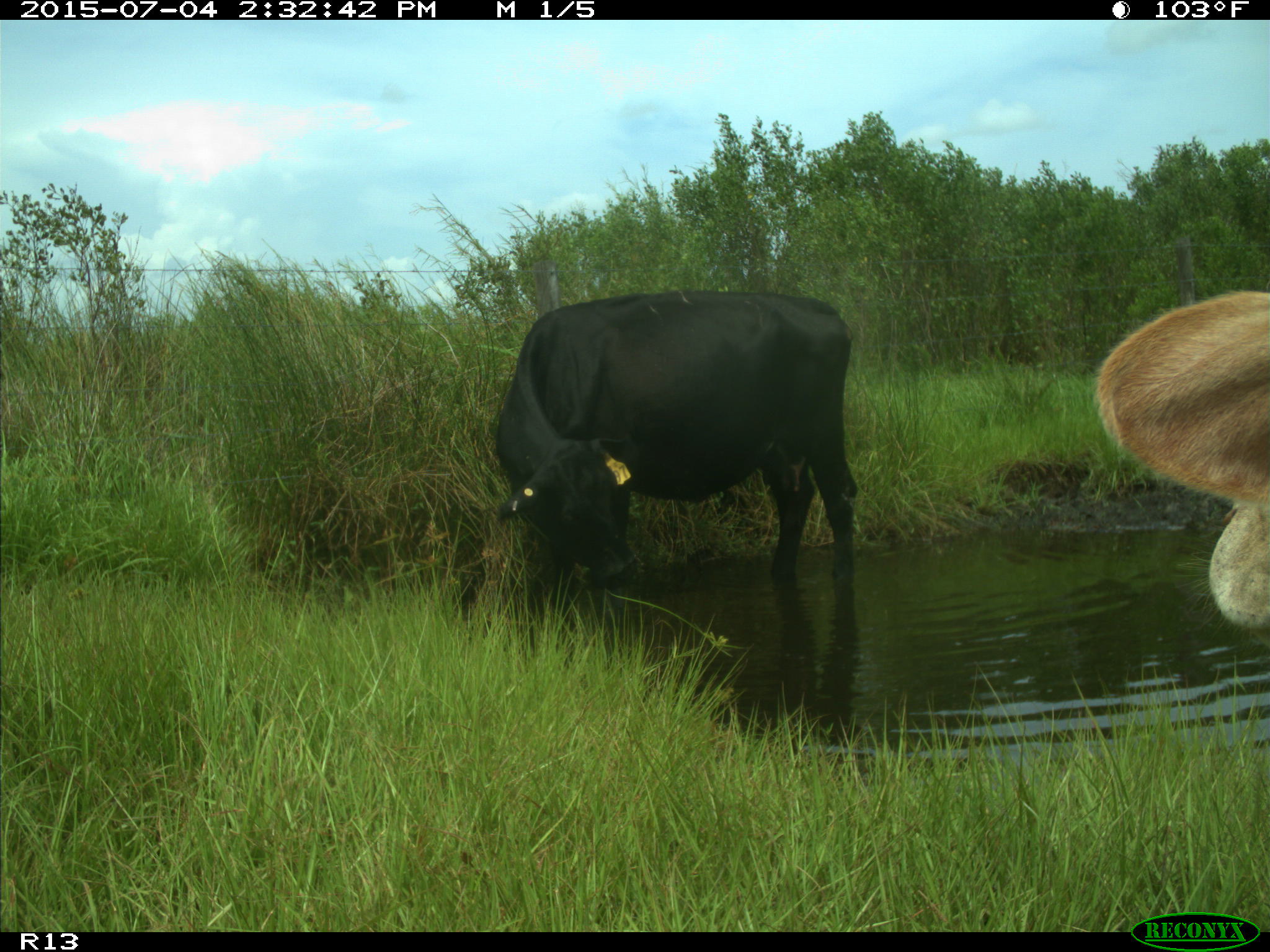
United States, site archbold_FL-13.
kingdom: Animalia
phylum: Chordata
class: Mammalia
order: Artiodactyla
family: Bovidae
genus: Bos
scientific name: Bos taurus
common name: domestic cow